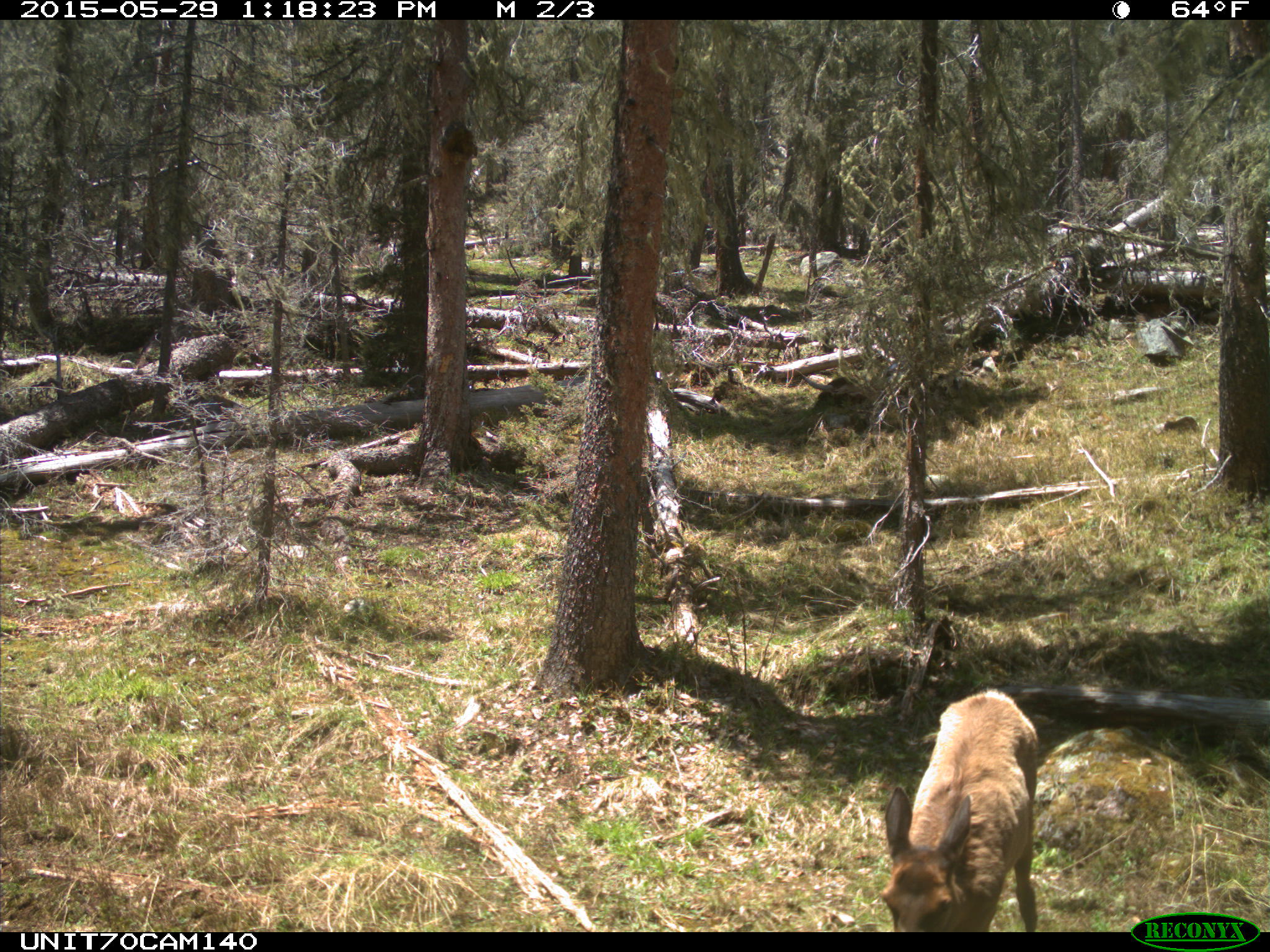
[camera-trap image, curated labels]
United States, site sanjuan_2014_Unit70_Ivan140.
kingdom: Animalia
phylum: Chordata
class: Mammalia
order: Artiodactyla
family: Cervidae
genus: Cervus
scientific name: Cervus elaphus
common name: red deer